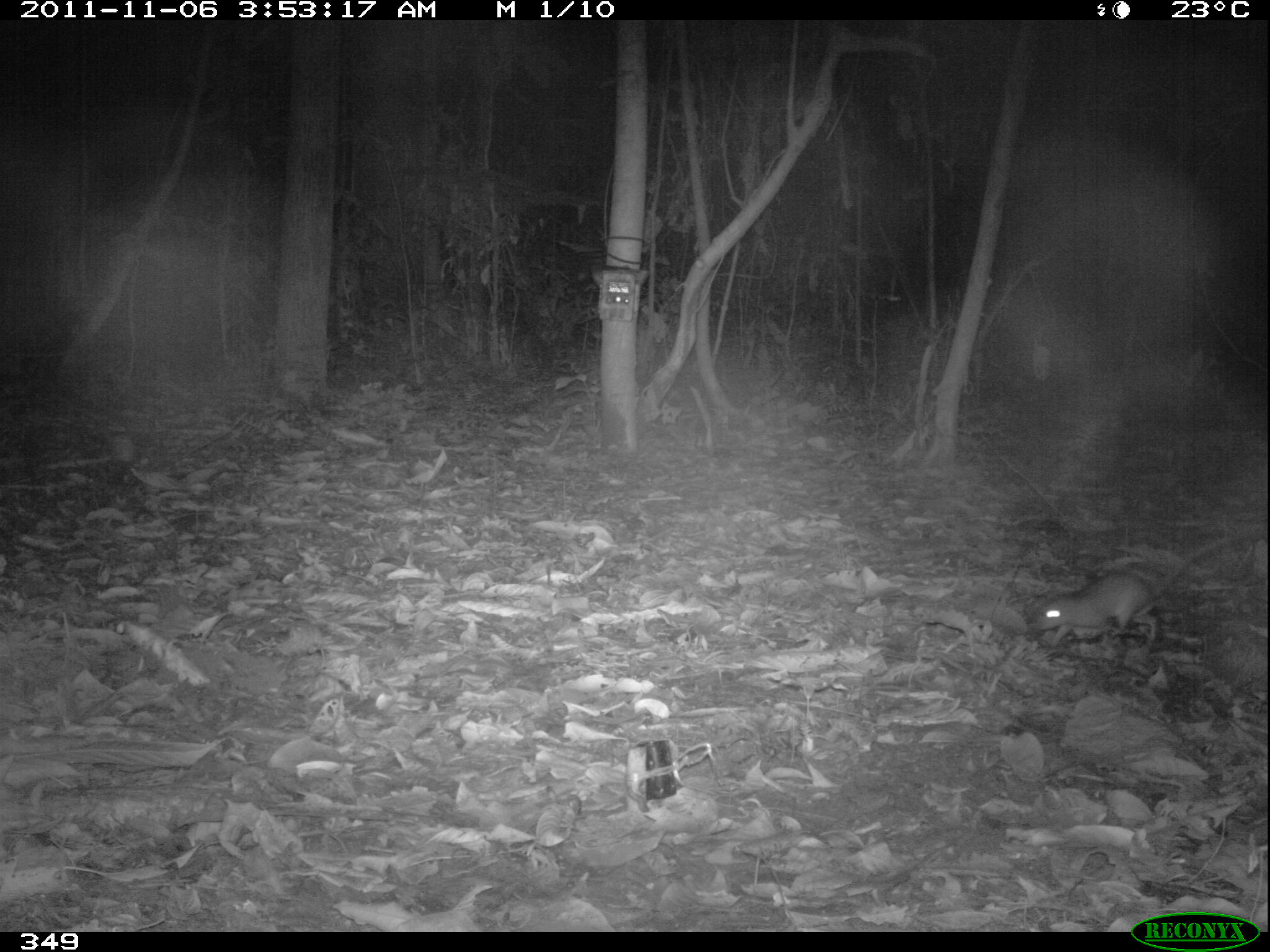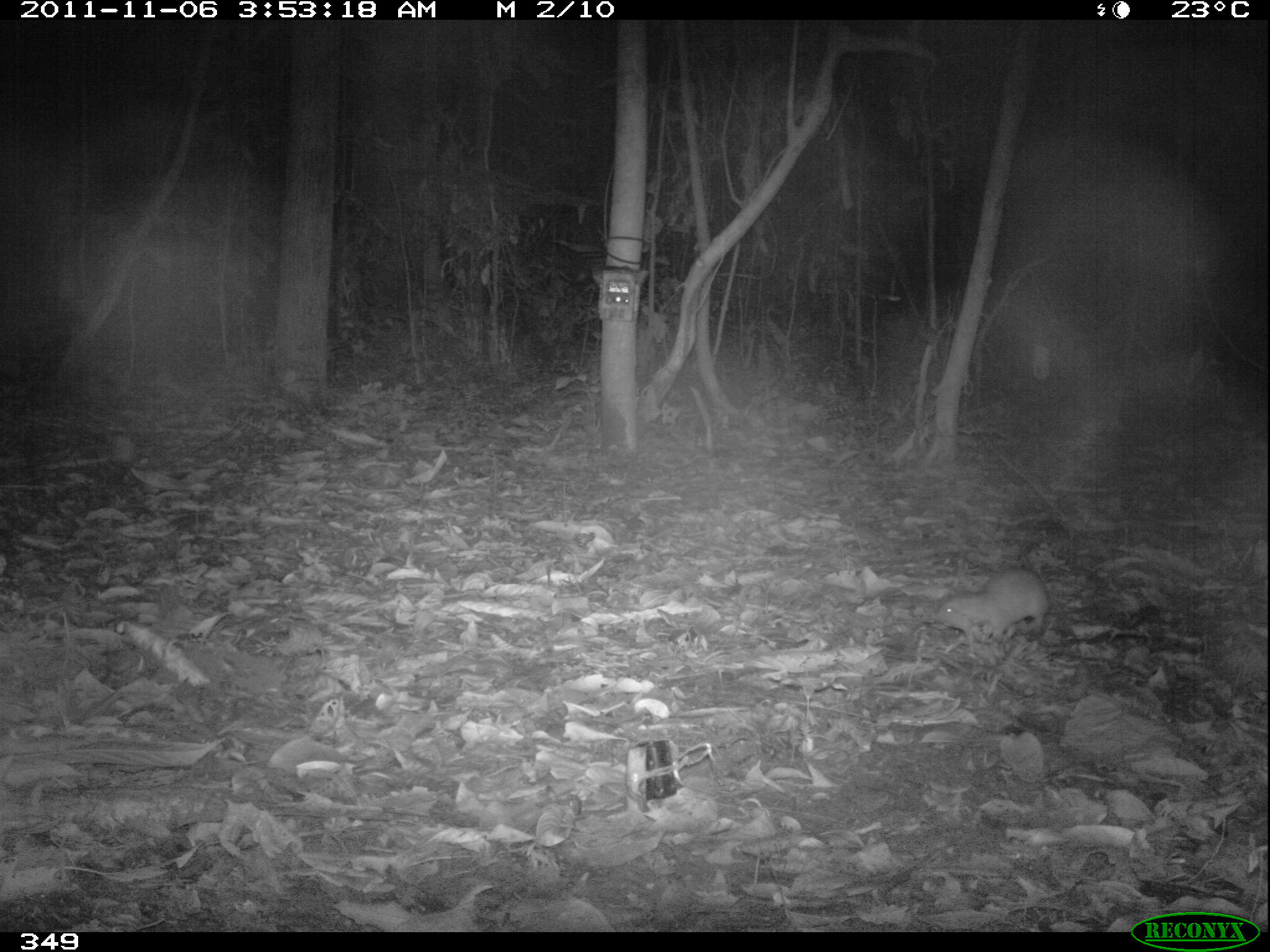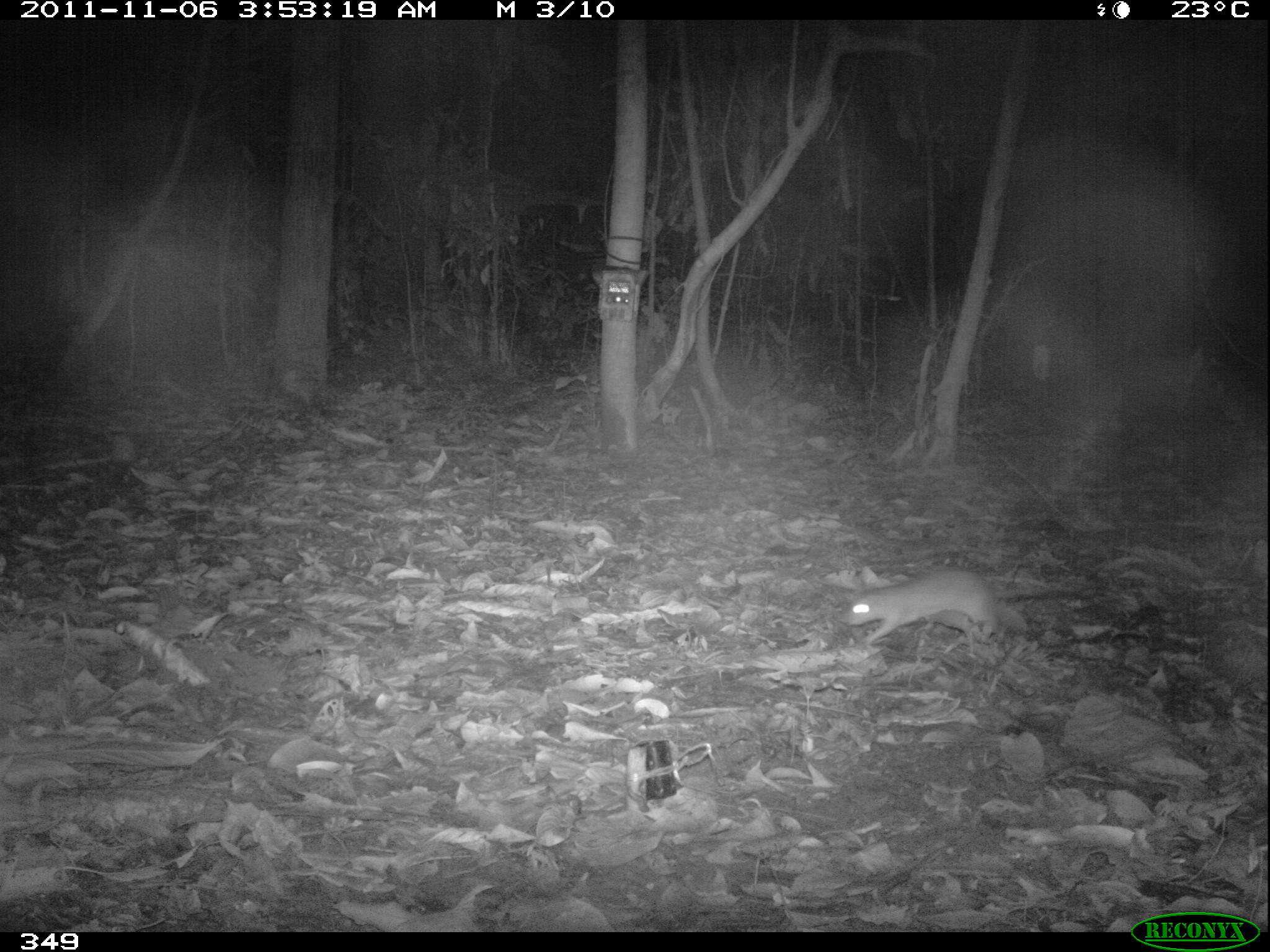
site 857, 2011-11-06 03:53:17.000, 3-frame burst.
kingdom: Animalia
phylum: Chordata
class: Mammalia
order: Rodentia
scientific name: Rodentia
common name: rodents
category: unknown rodent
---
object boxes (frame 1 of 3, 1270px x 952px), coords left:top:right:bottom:
unknown rodent: 1024:572:1159:656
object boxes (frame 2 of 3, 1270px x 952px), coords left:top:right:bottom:
unknown rodent: 923:566:1052:660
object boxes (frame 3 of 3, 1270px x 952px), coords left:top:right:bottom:
unknown rodent: 843:566:1055:648